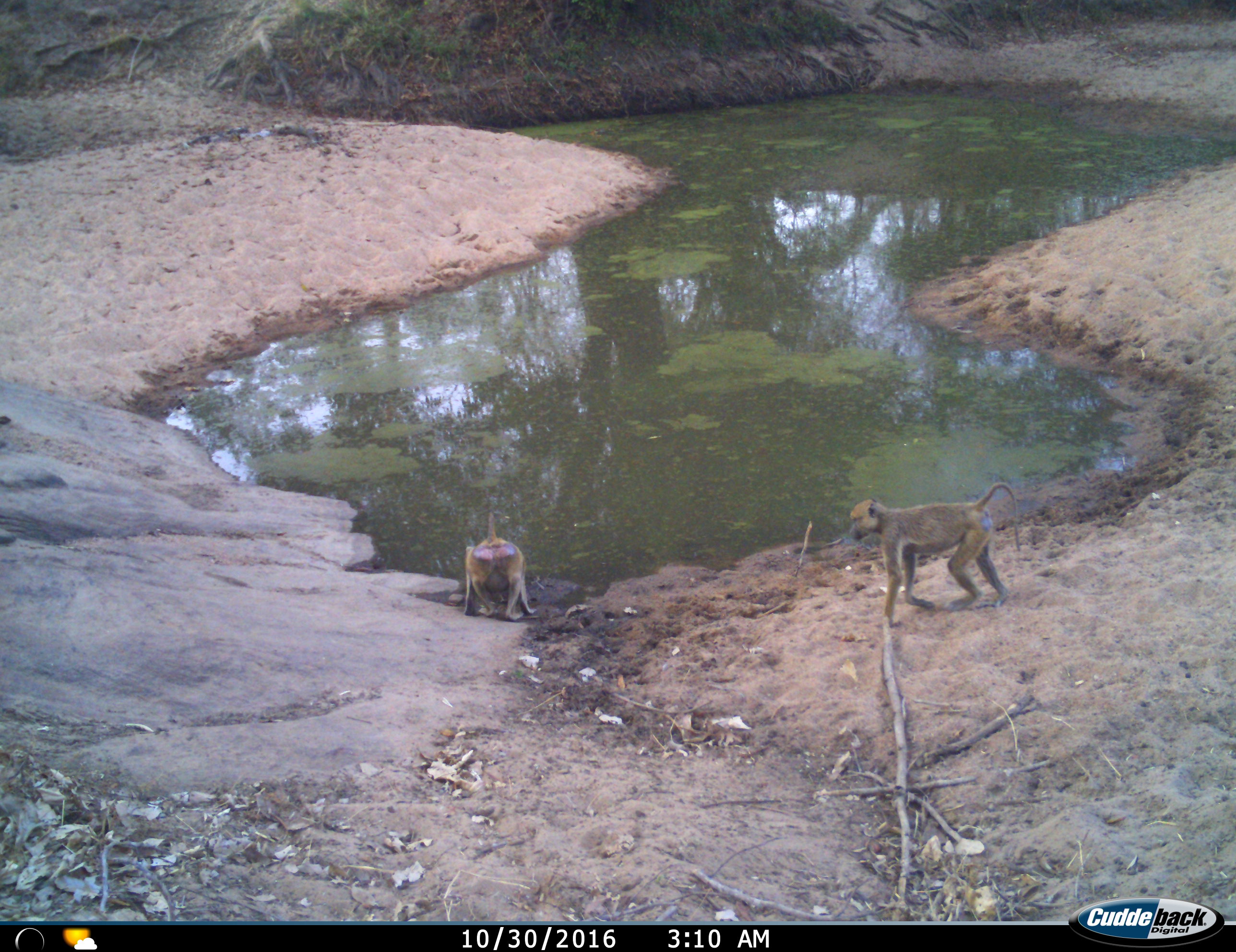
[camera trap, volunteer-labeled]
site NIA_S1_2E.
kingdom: Animalia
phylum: Chordata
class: Mammalia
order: Primates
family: Cercopithecidae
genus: Papio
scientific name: Papio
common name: baboon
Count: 2.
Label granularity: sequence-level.